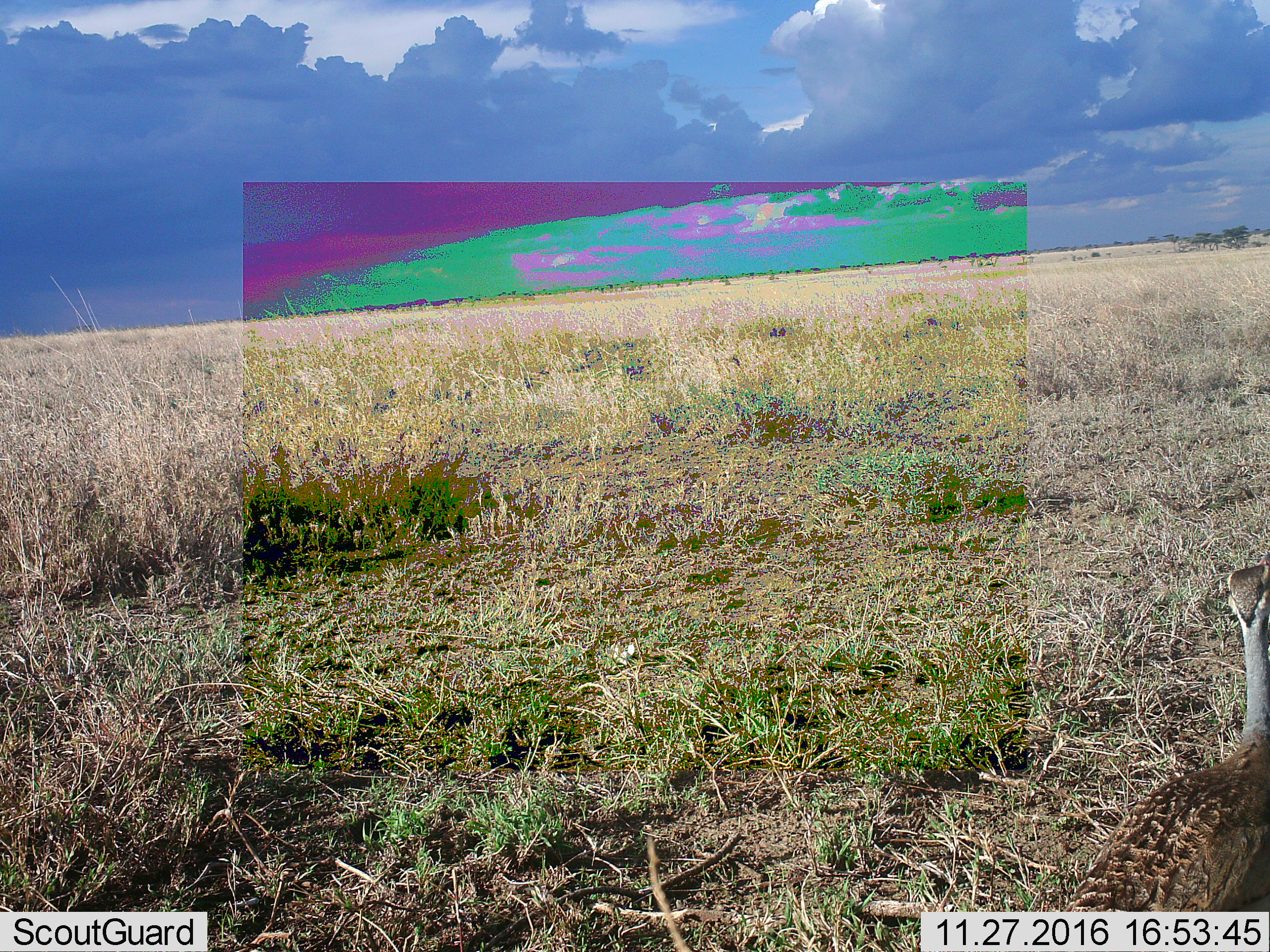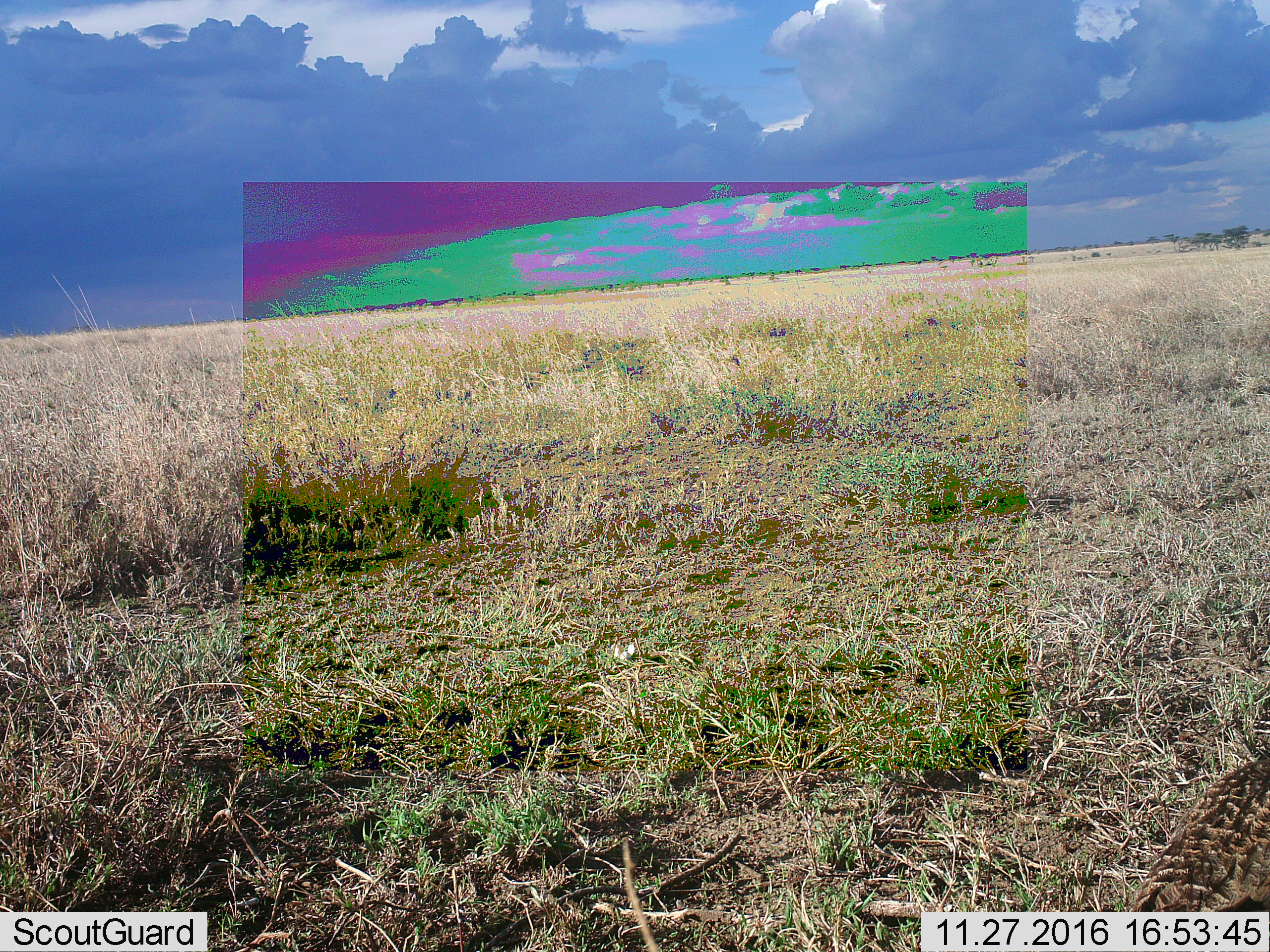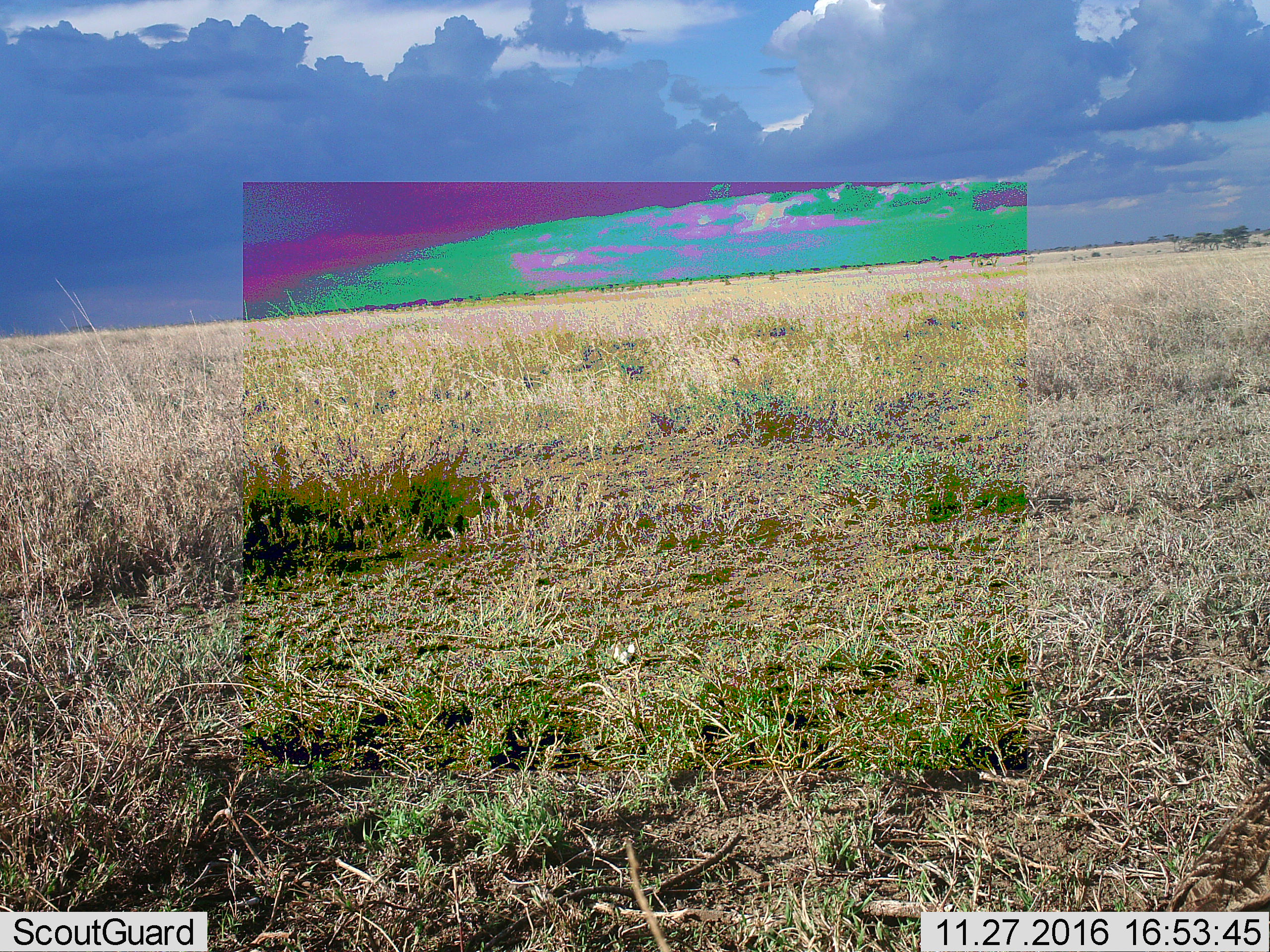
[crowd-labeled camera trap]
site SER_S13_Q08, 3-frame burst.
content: unidentified animal